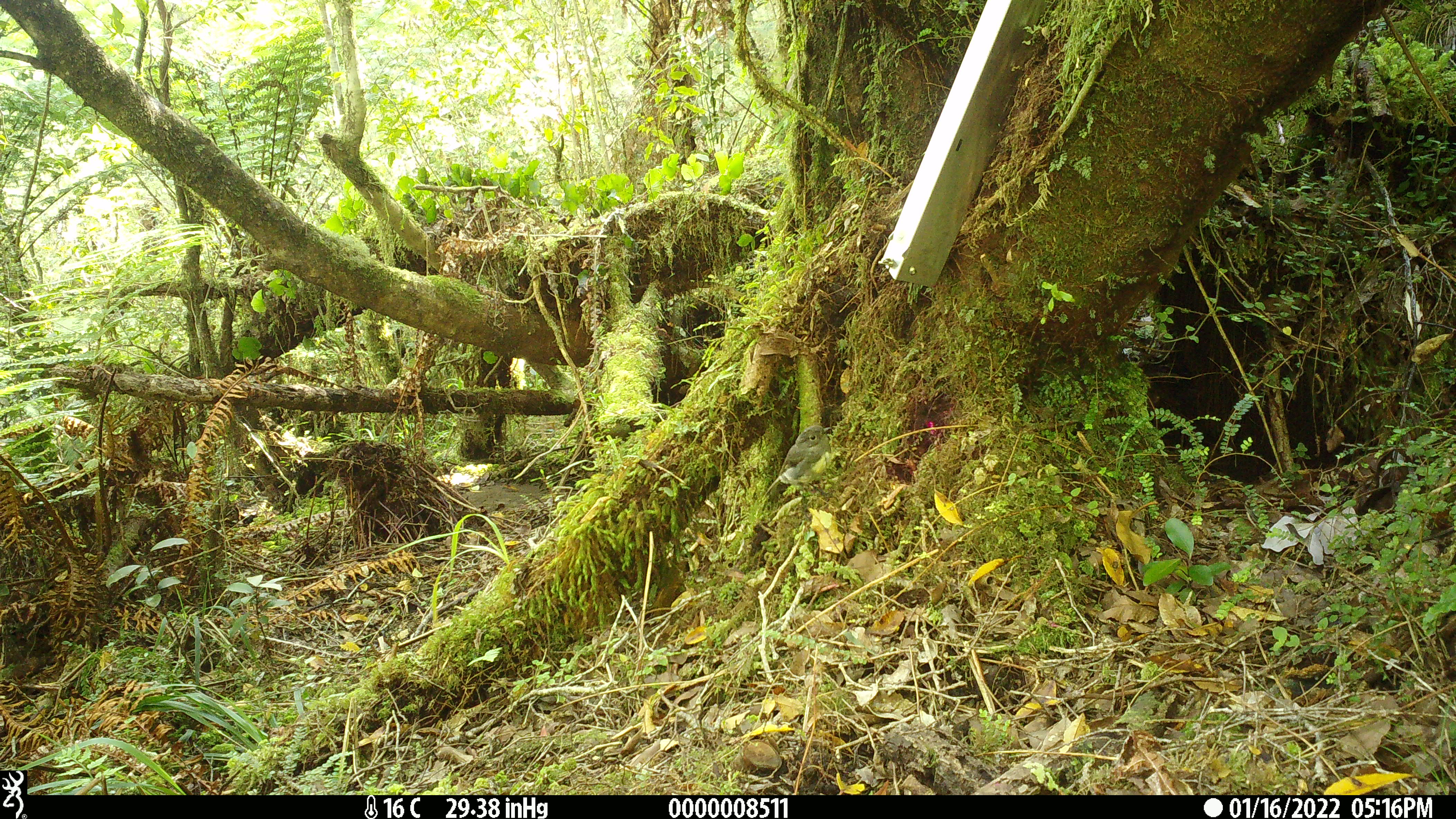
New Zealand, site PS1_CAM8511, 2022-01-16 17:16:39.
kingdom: Animalia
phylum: Chordata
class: Aves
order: Passeriformes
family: Petroicidae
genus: Petroica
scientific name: Petroica australis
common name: new zealand robin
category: robin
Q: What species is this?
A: Robin (new zealand robin) (Petroica australis).